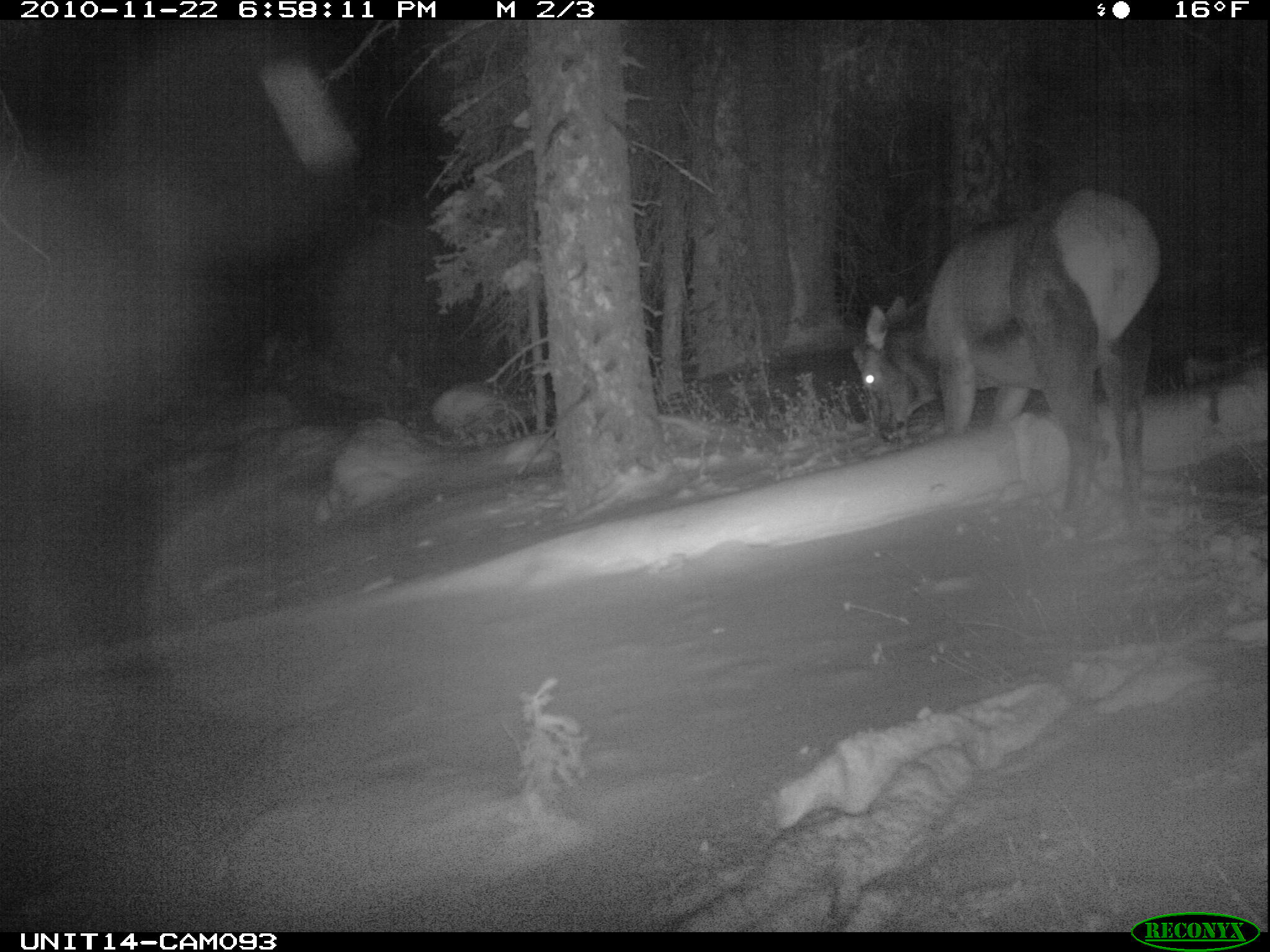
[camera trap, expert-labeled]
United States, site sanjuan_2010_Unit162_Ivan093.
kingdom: Animalia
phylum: Chordata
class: Mammalia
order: Artiodactyla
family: Cervidae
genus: Cervus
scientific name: Cervus elaphus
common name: red deer